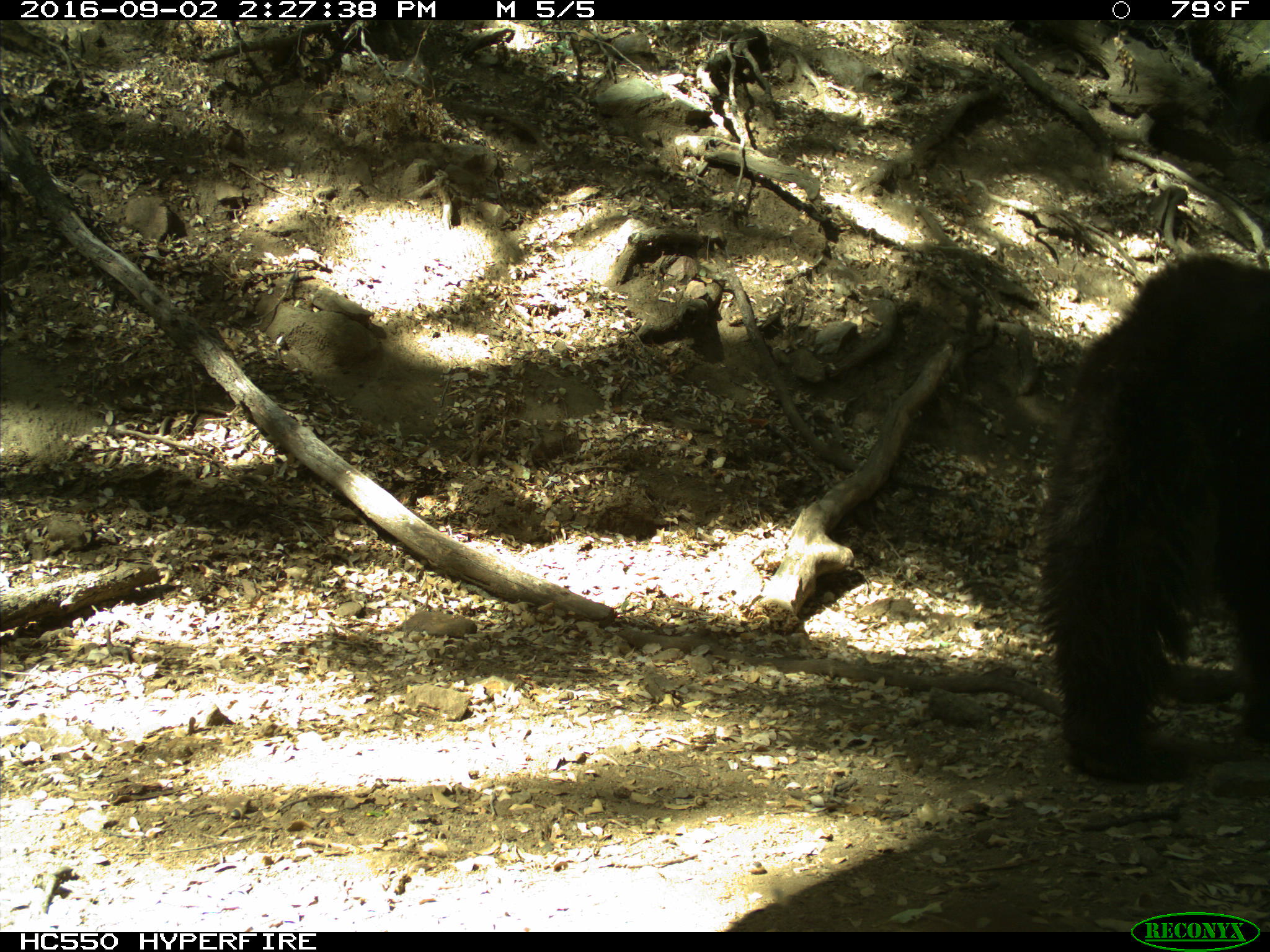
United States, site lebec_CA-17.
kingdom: Animalia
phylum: Chordata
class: Mammalia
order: Carnivora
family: Ursidae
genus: Ursus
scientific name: Ursus americanus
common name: american black bear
Ursus americanus (american black bear).